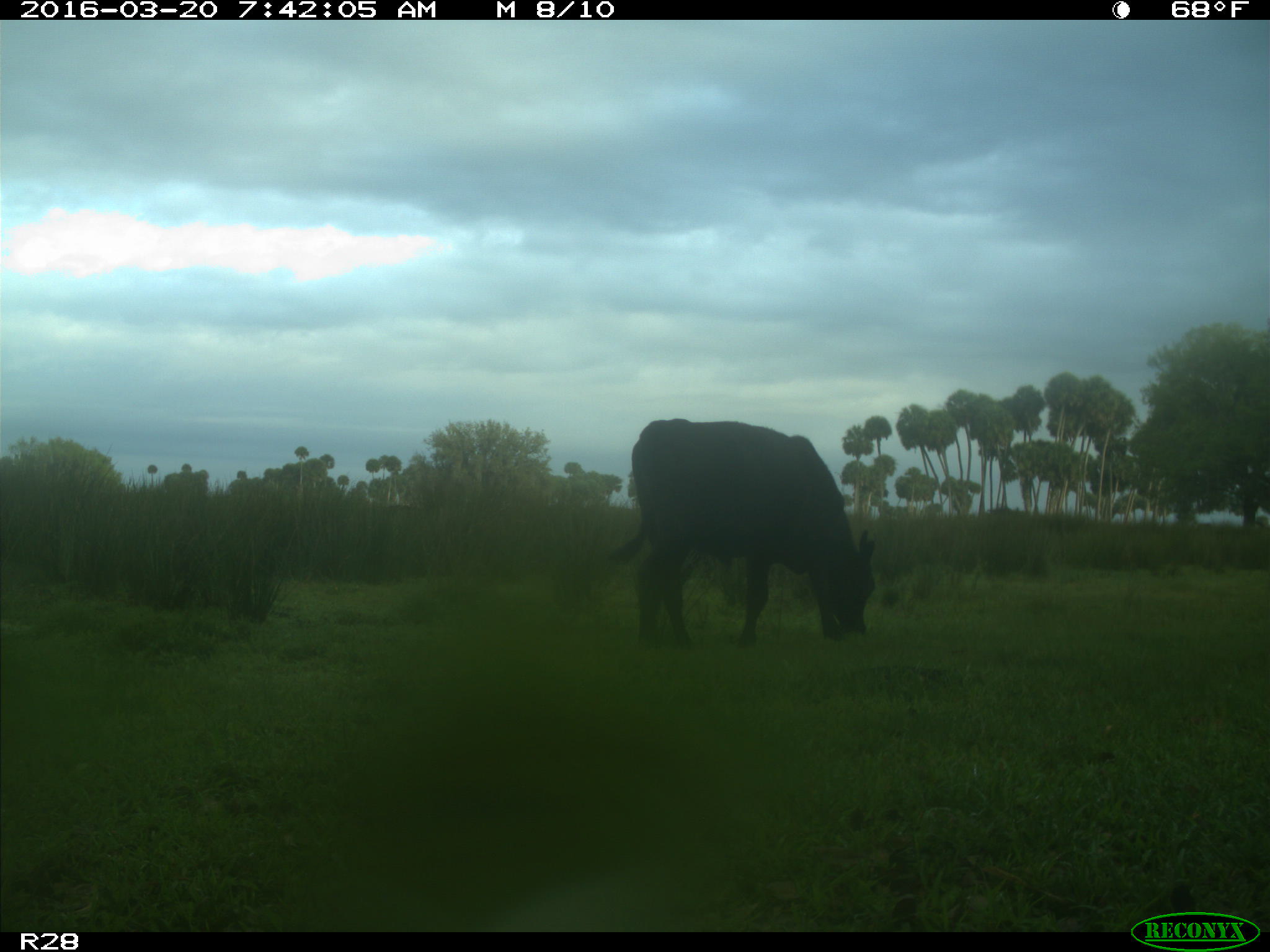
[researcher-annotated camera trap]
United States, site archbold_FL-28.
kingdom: Animalia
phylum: Chordata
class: Mammalia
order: Artiodactyla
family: Bovidae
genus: Bos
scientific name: Bos taurus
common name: domestic cow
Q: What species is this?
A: Bos taurus (domestic cow).